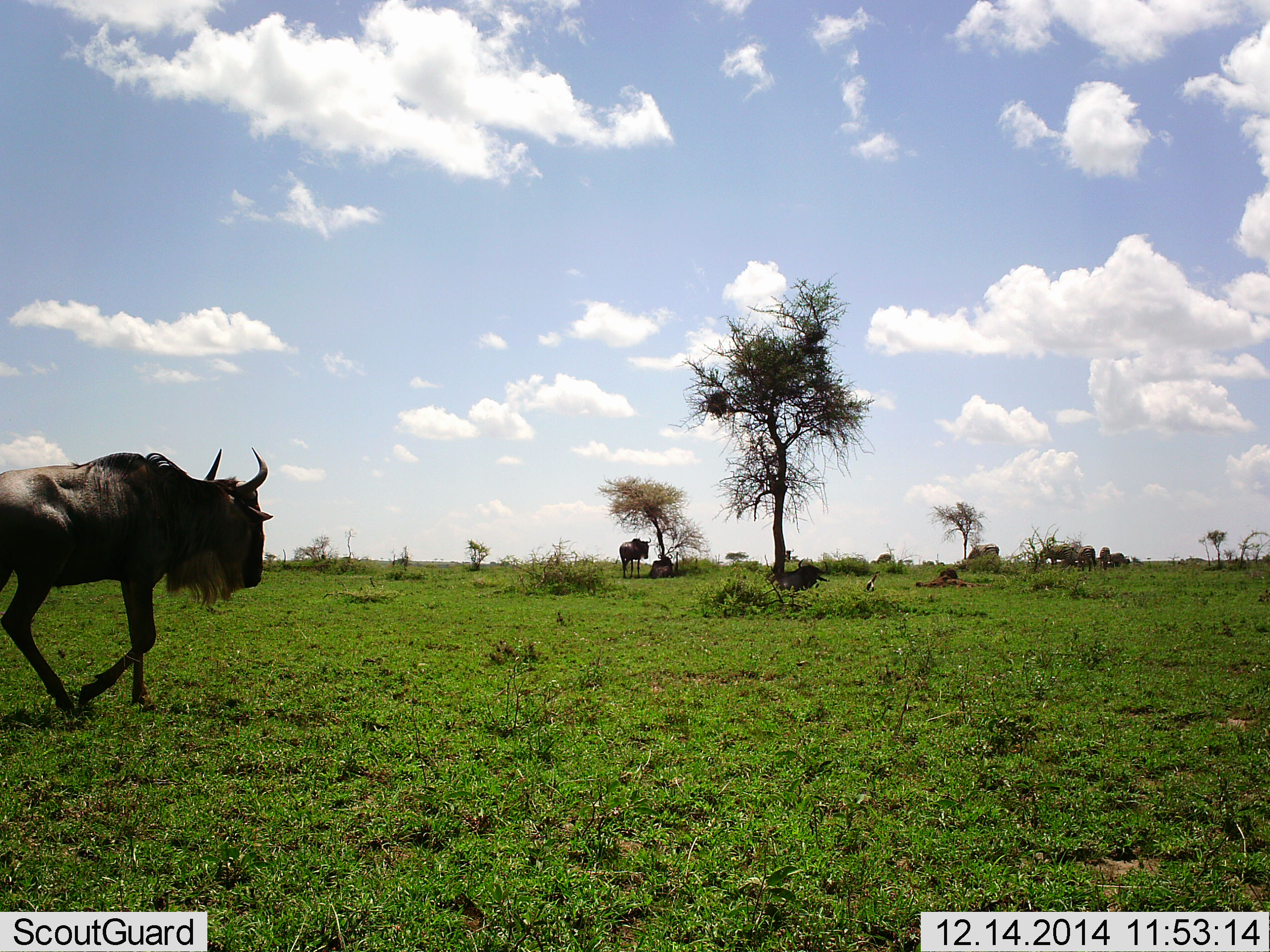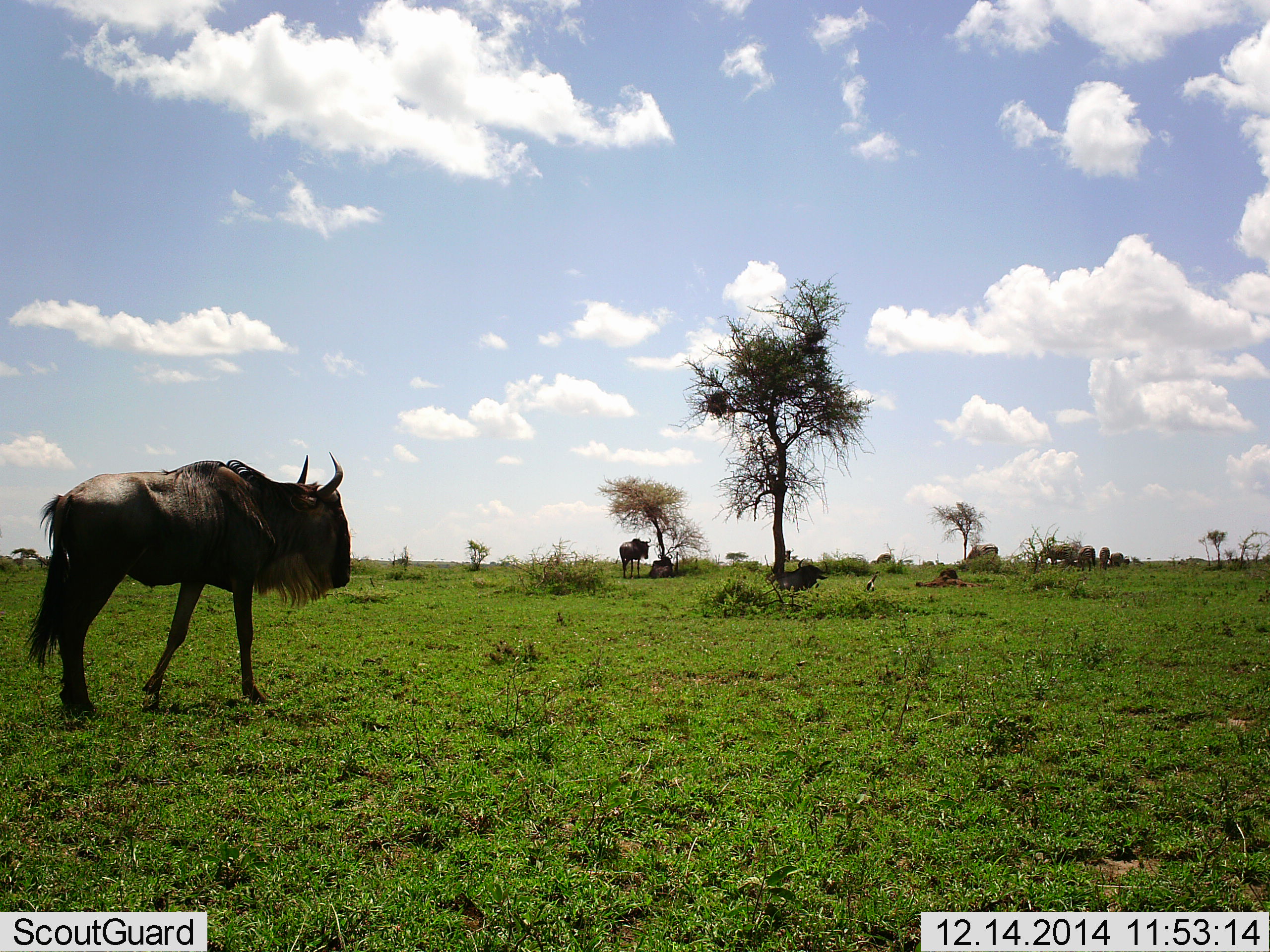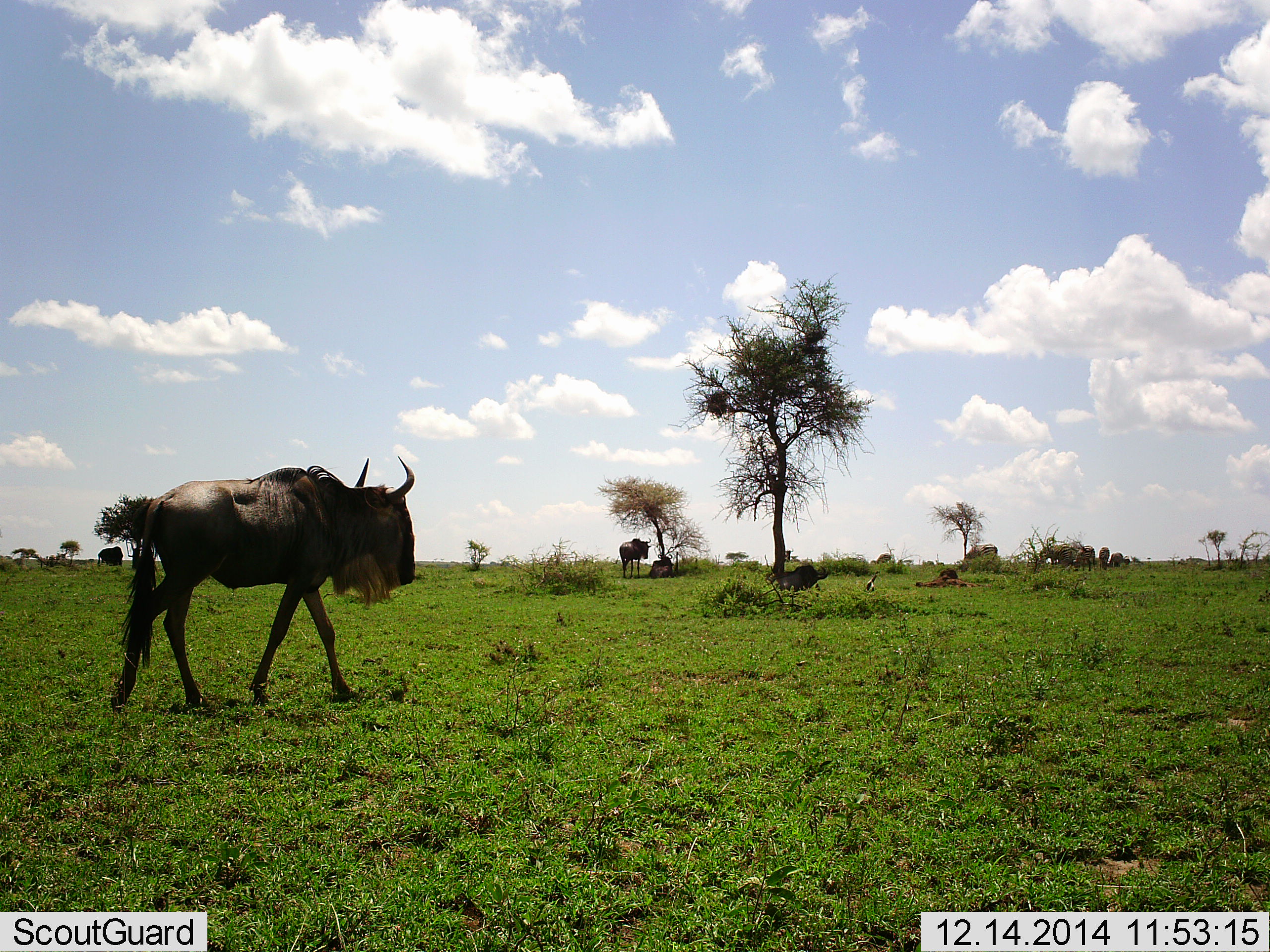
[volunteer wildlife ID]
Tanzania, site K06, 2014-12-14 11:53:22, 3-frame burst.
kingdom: Animalia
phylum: Chordata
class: Mammalia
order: Artiodactyla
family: Bovidae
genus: Connochaetes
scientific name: Connochaetes taurinus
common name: blue wildebeest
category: wildebeest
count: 4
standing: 55%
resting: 36%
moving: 64%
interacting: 0%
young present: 0%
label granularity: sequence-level